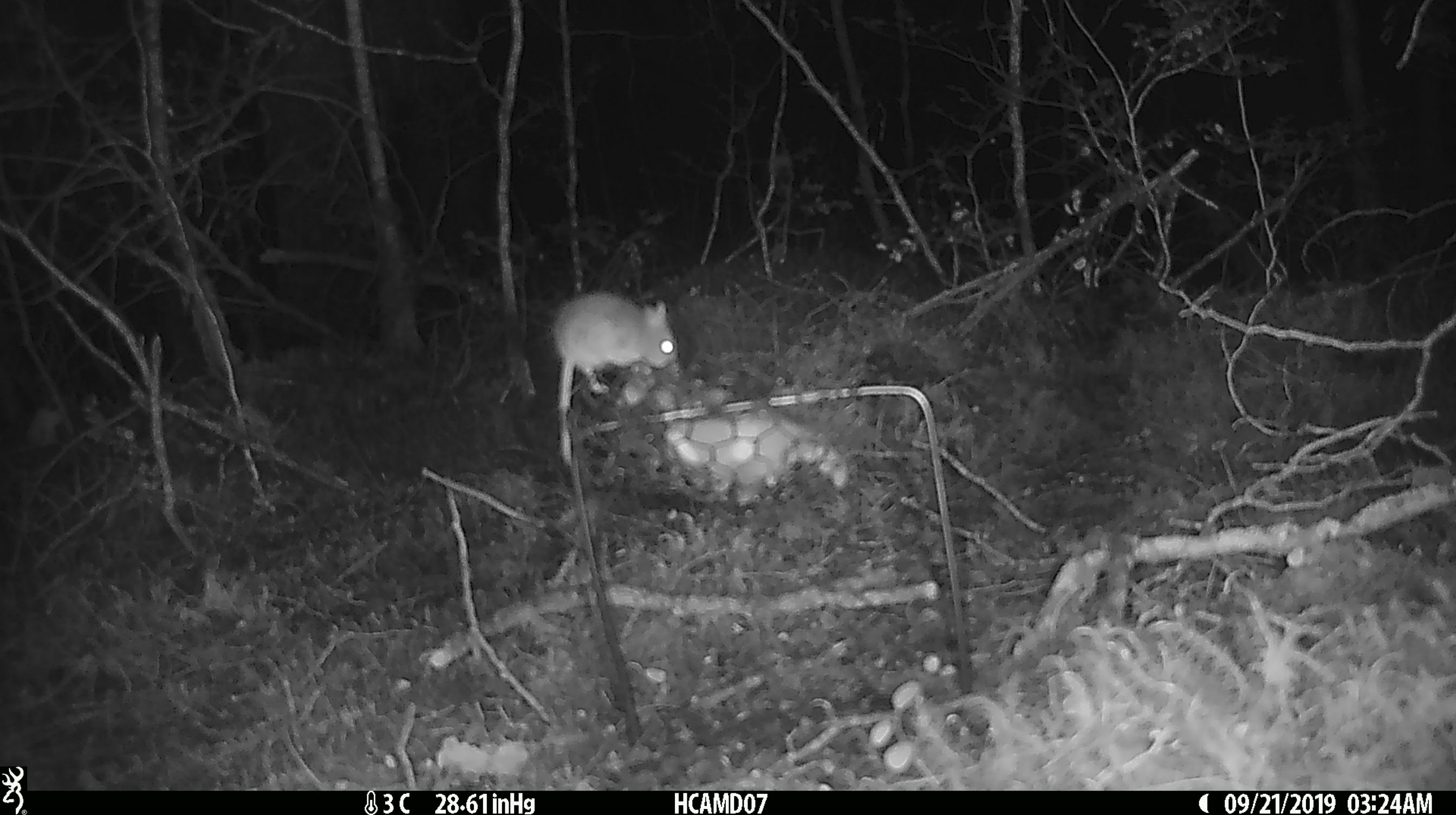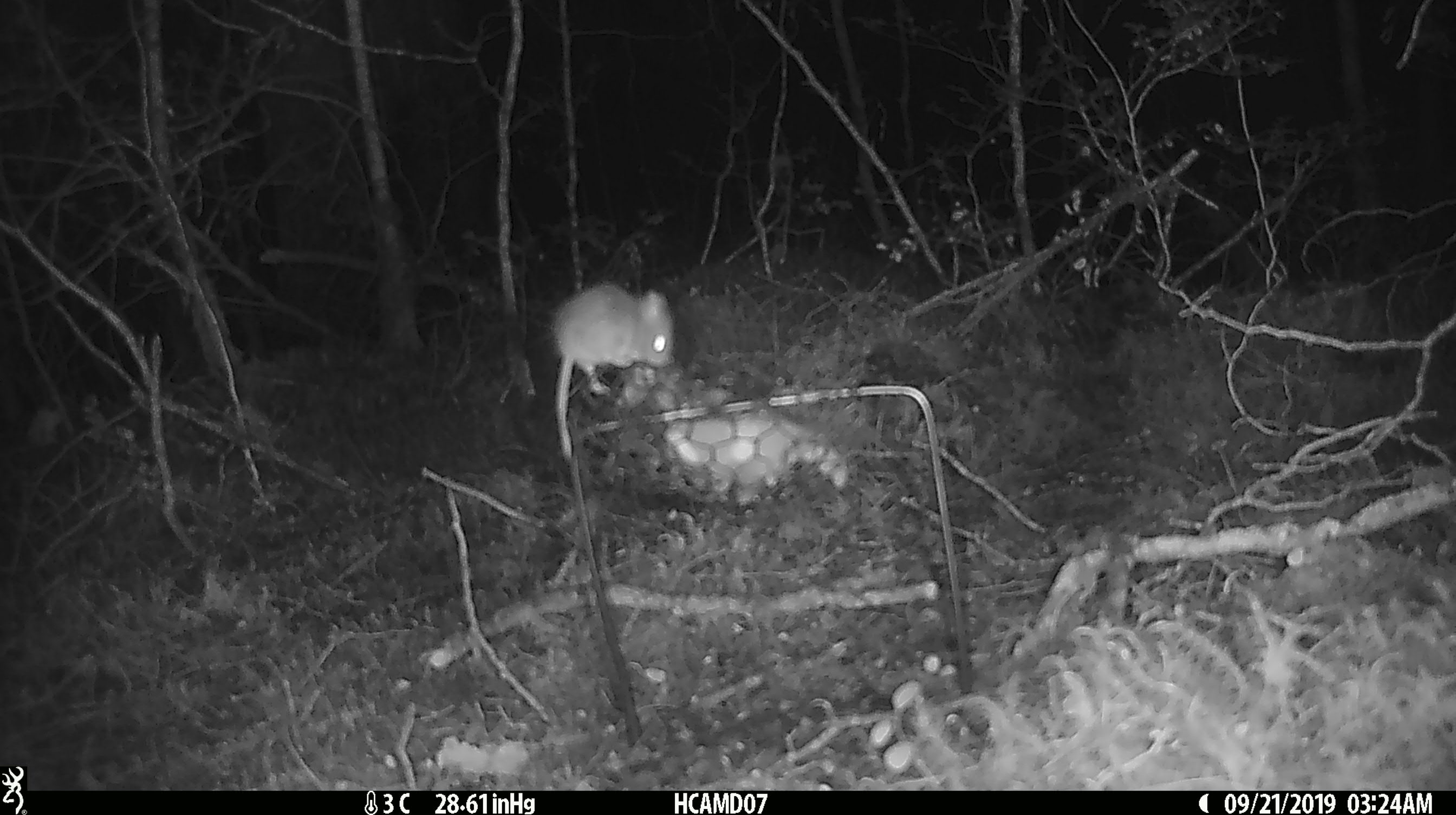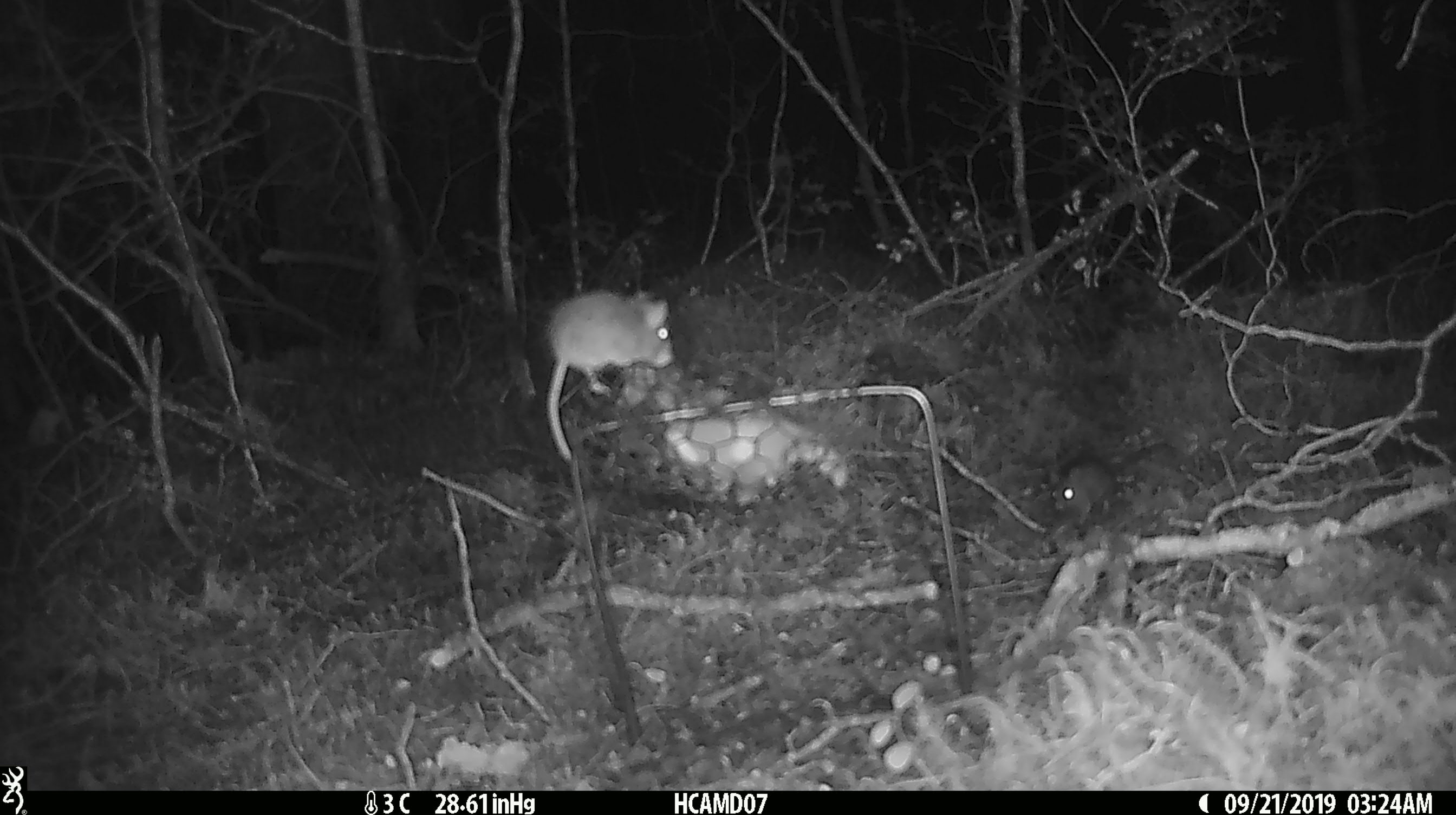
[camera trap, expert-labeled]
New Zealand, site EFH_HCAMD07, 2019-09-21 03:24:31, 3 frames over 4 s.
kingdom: Animalia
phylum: Chordata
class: Mammalia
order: Rodentia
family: Muridae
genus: Mus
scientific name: Mus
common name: mouse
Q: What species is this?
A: Mouse (Mus).